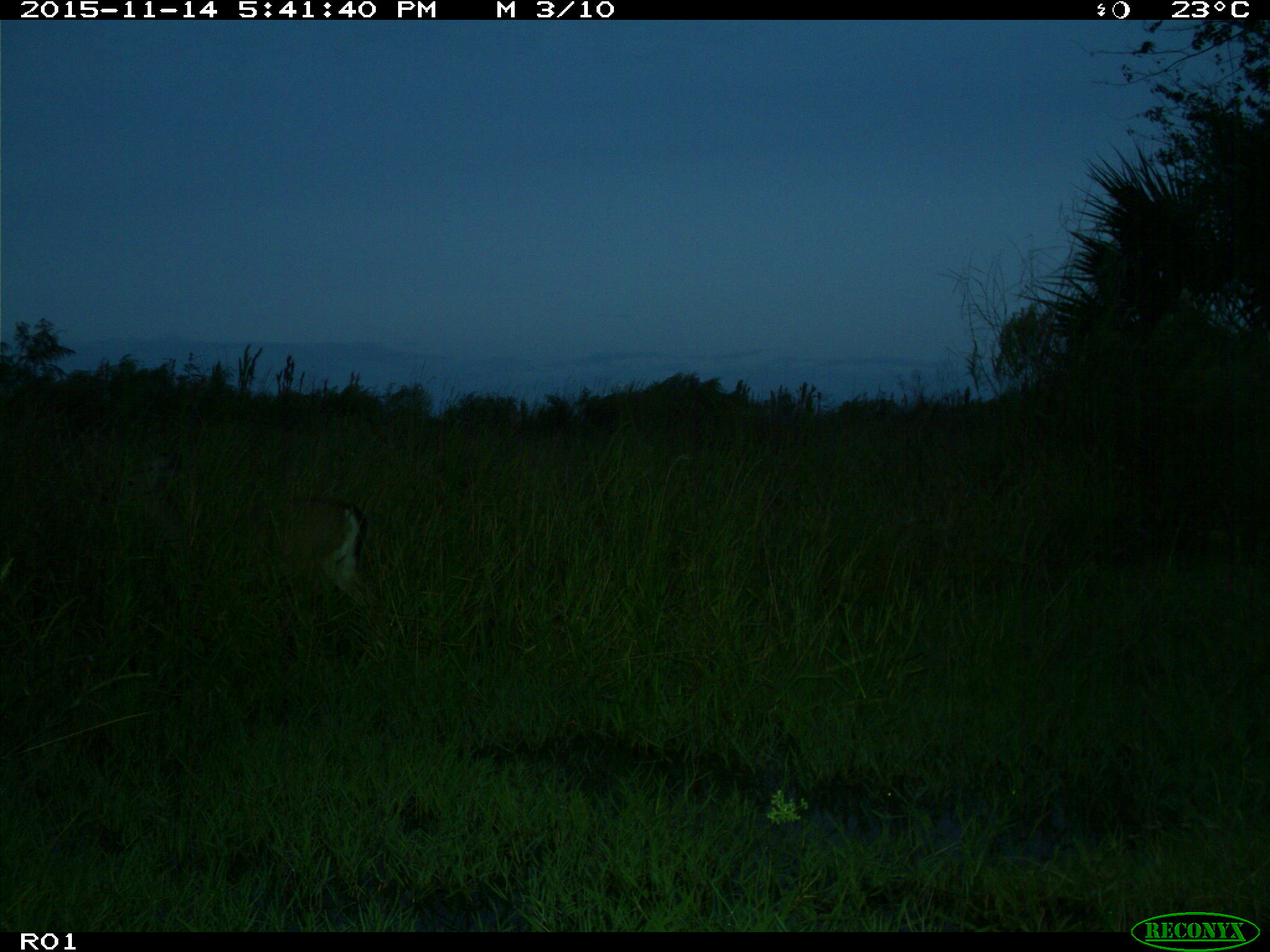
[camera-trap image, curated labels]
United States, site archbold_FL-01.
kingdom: Animalia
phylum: Chordata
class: Mammalia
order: Artiodactyla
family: Cervidae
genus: Odocoileus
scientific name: Odocoileus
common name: deer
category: unidentified deer